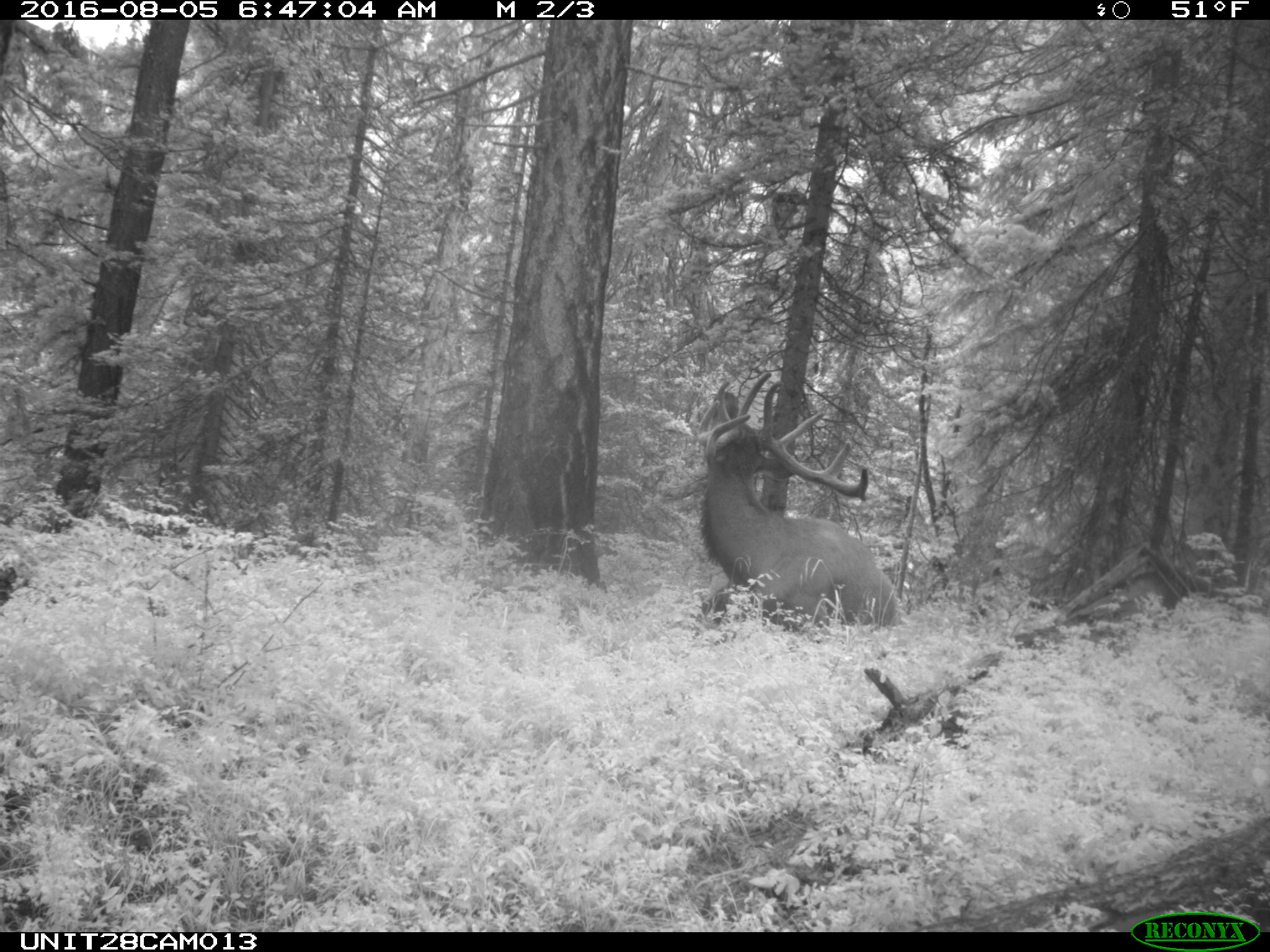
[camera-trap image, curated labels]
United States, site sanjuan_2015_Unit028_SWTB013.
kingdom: Animalia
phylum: Chordata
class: Mammalia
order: Artiodactyla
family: Cervidae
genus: Cervus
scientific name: Cervus elaphus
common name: red deer